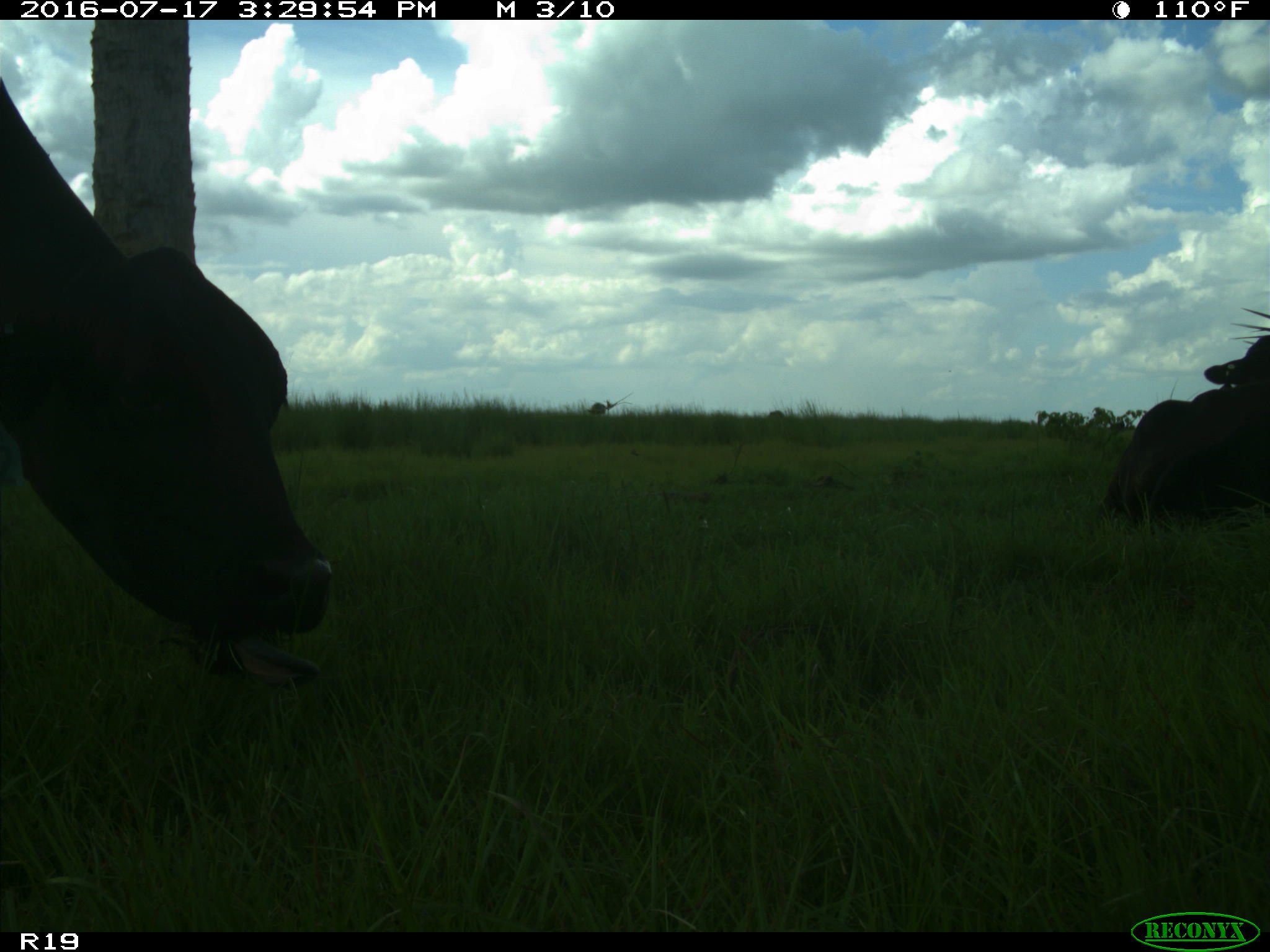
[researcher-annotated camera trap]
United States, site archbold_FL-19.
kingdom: Animalia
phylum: Chordata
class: Mammalia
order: Artiodactyla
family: Bovidae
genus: Bos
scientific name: Bos taurus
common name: domestic cow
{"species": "Bos taurus (domestic cow)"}